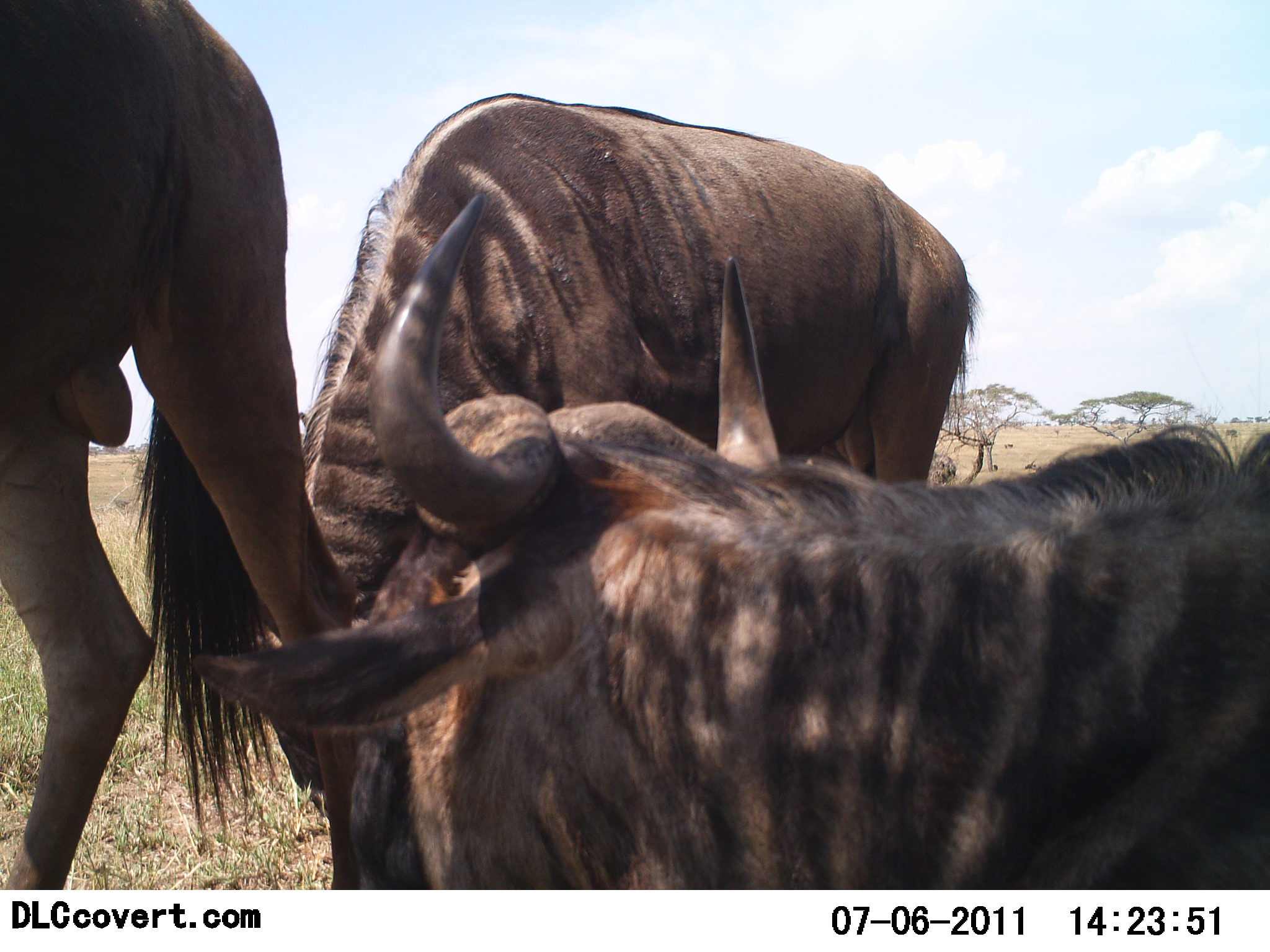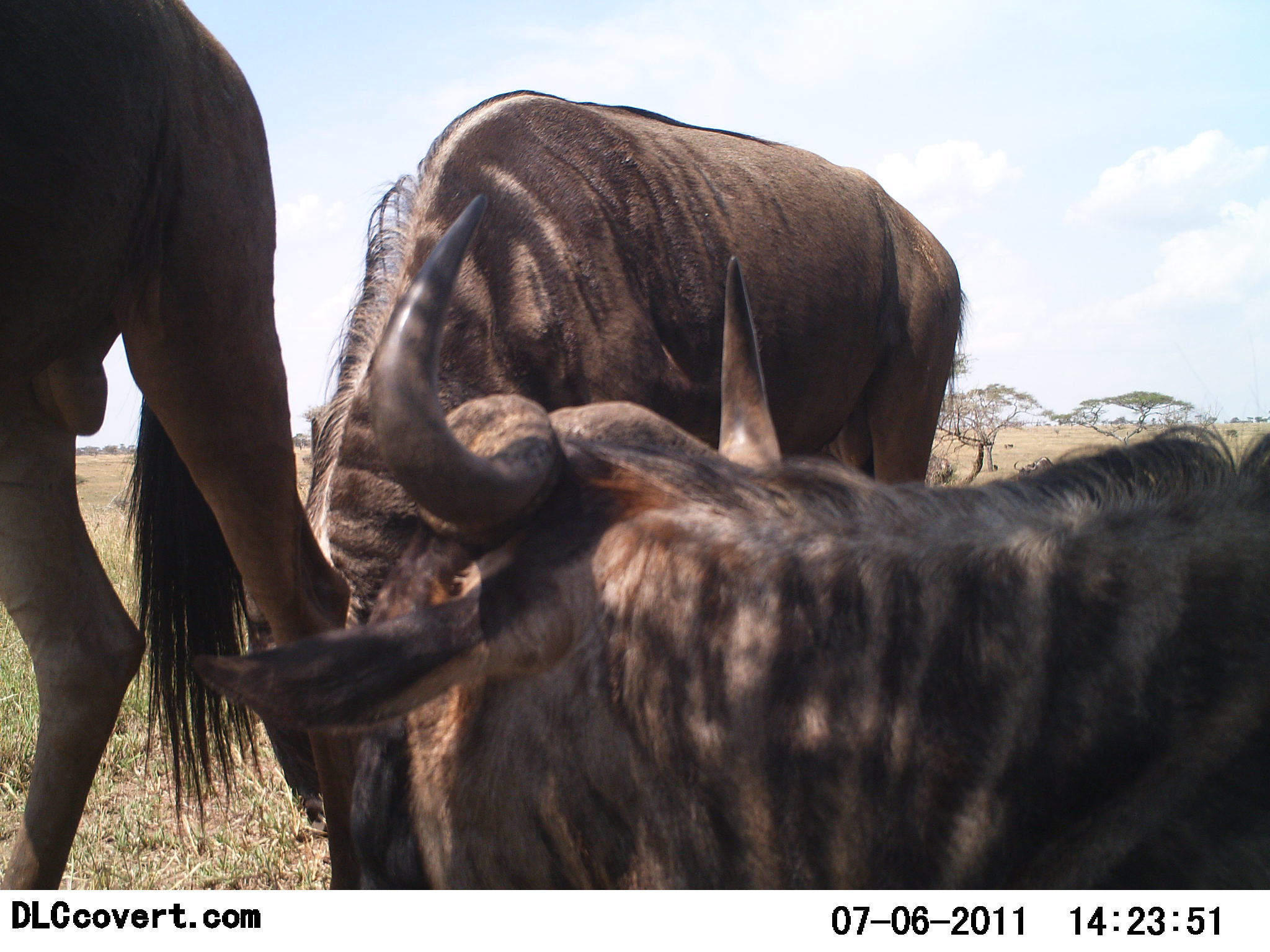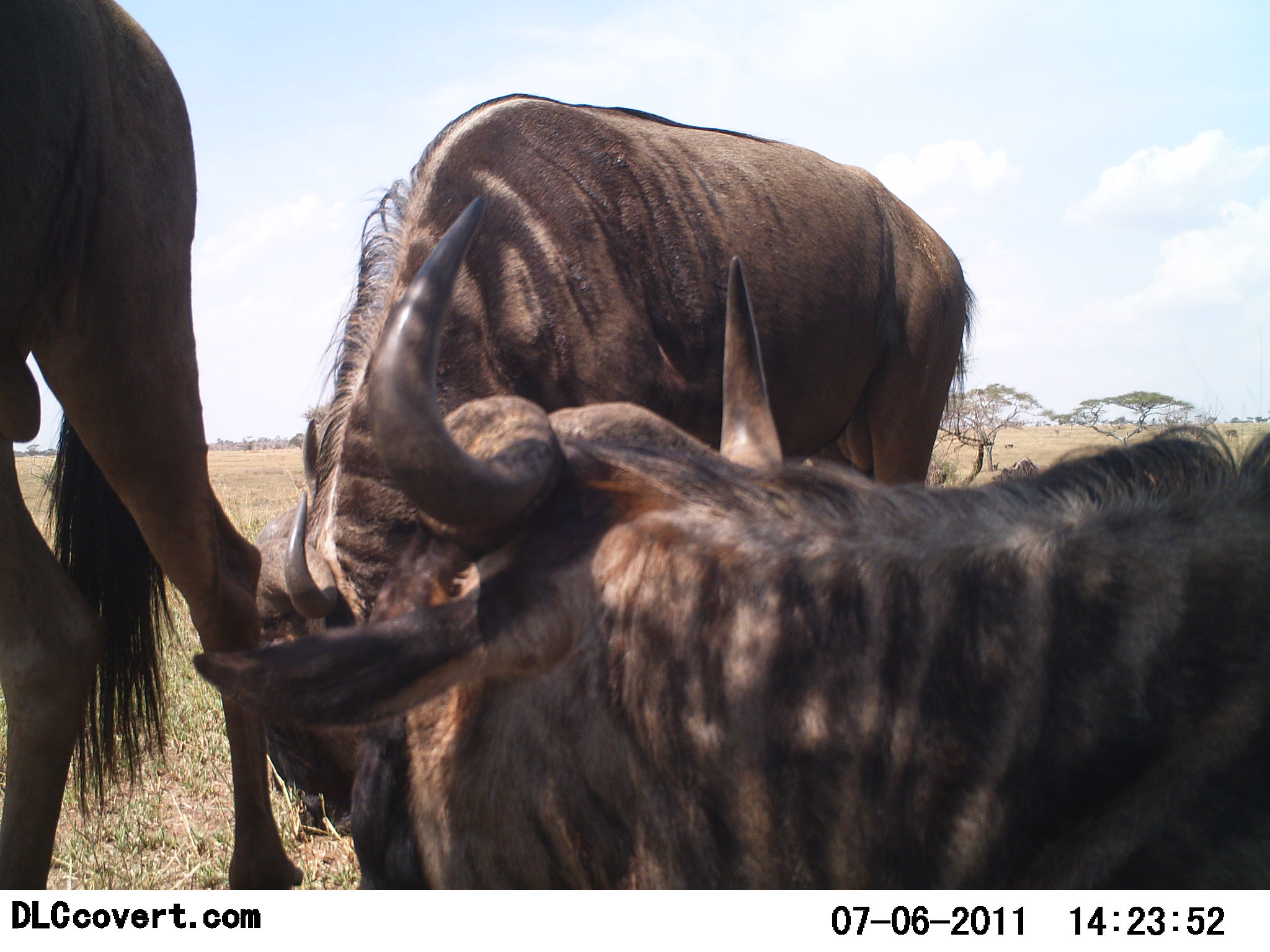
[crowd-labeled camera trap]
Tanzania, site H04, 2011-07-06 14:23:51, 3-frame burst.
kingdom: Animalia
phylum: Chordata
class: Mammalia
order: Artiodactyla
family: Bovidae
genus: Connochaetes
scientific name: Connochaetes taurinus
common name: blue wildebeest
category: wildebeest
Wildebeest (blue wildebeest) (Connochaetes taurinus), count 3. Behavior (volunteer vote fractions): standing 73%, resting 53%, moving 20%, interacting 7%. Young present (vote fraction): 0%. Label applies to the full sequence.